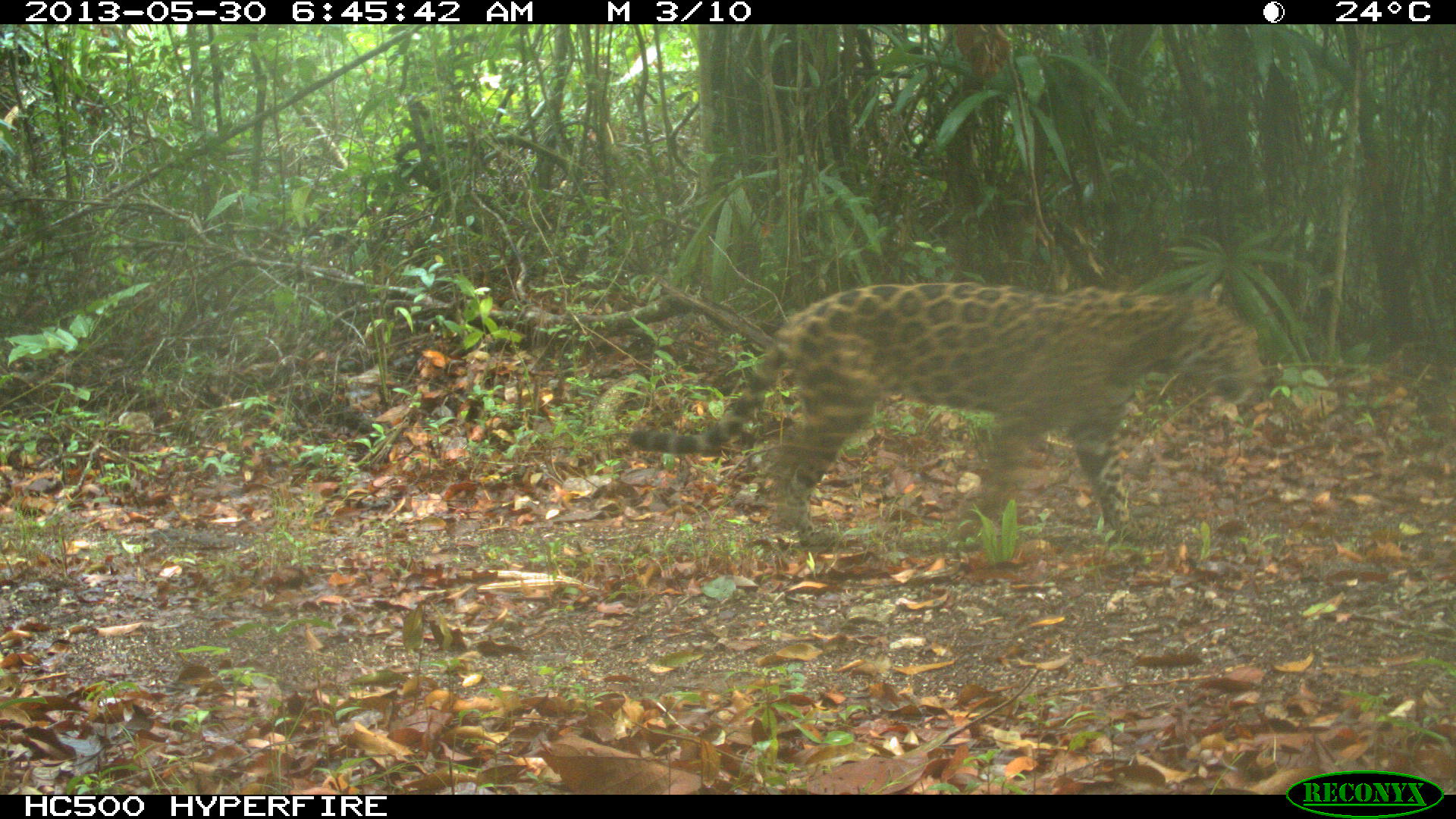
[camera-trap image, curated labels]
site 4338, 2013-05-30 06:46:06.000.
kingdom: Animalia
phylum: Chordata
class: Mammalia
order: Carnivora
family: Felidae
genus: Panthera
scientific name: Panthera onca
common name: jaguar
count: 1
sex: female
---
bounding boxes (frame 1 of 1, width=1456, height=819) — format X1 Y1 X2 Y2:
panthera onca: 625 277 1269 544